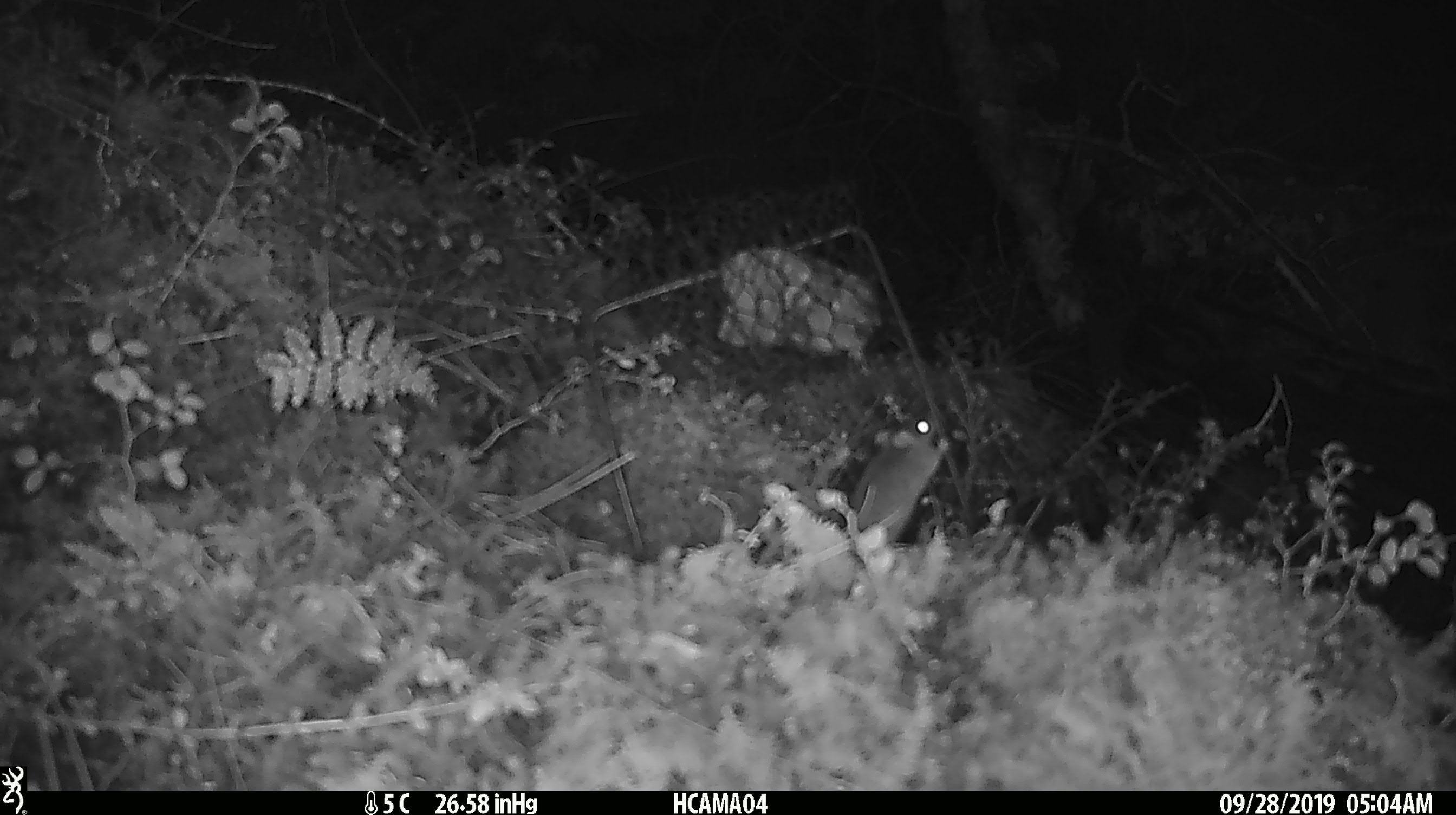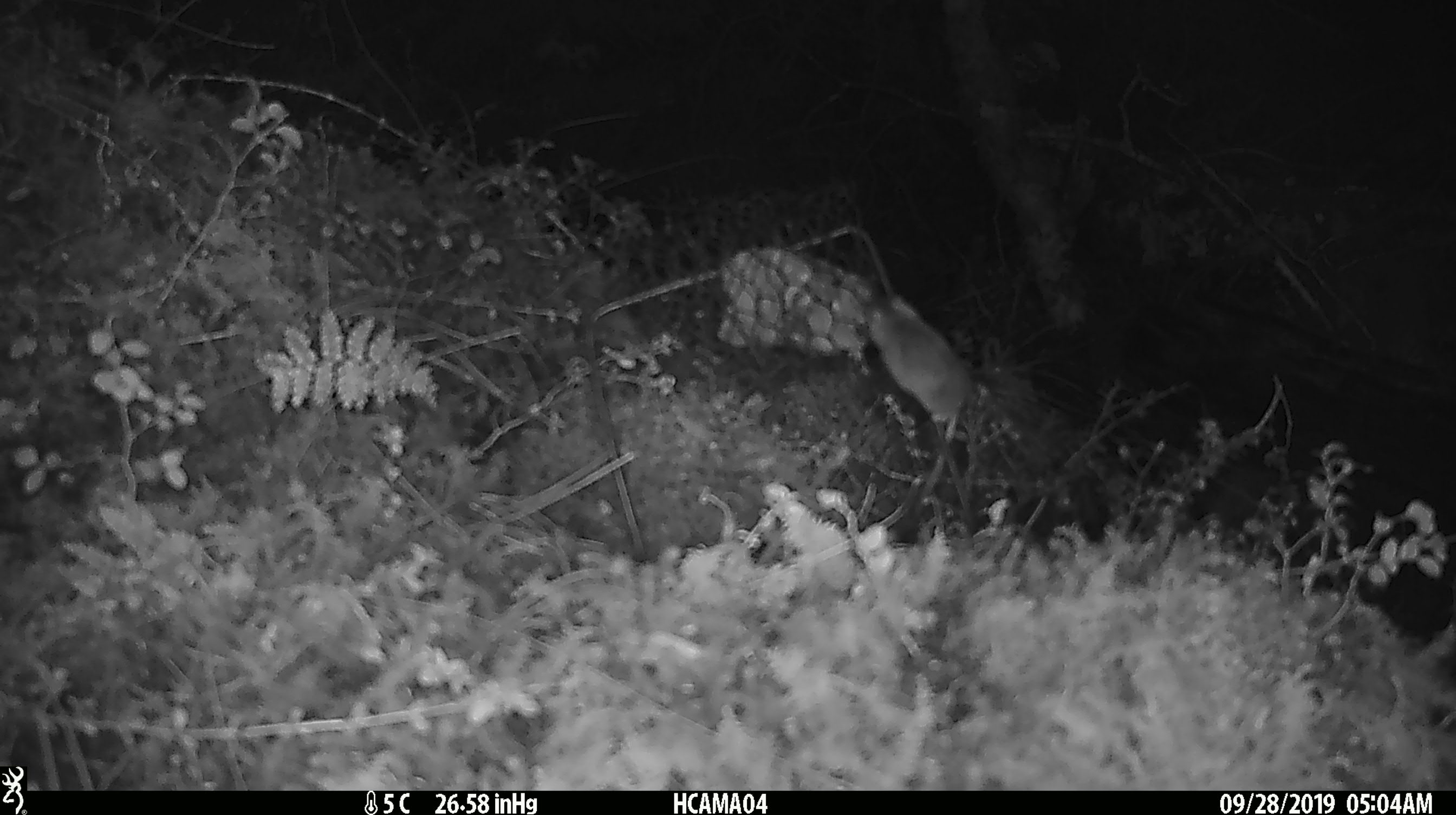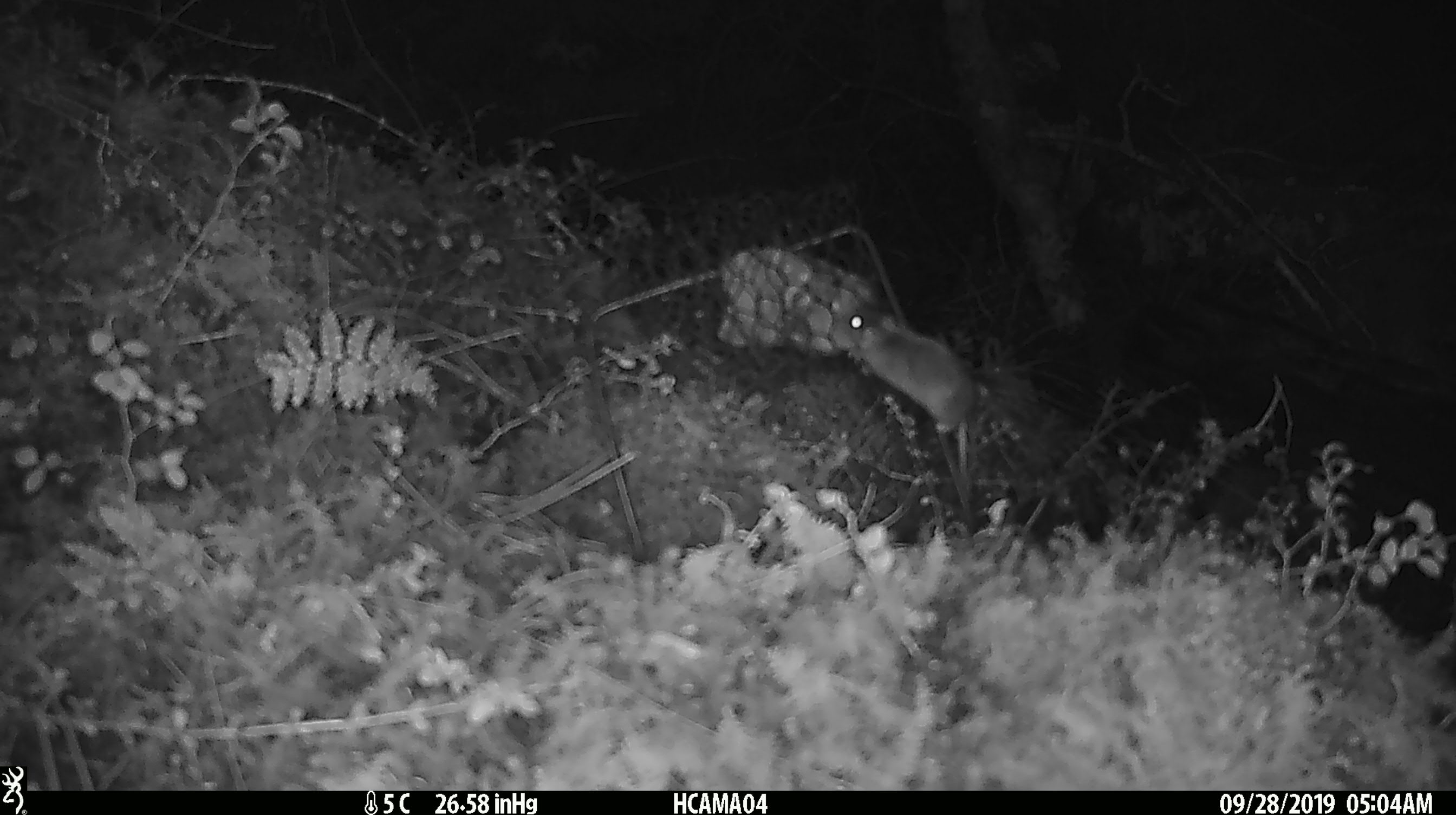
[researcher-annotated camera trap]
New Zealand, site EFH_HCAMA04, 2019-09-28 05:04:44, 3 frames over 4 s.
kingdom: Animalia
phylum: Chordata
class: Mammalia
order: Rodentia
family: Muridae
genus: Mus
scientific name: Mus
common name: mouse